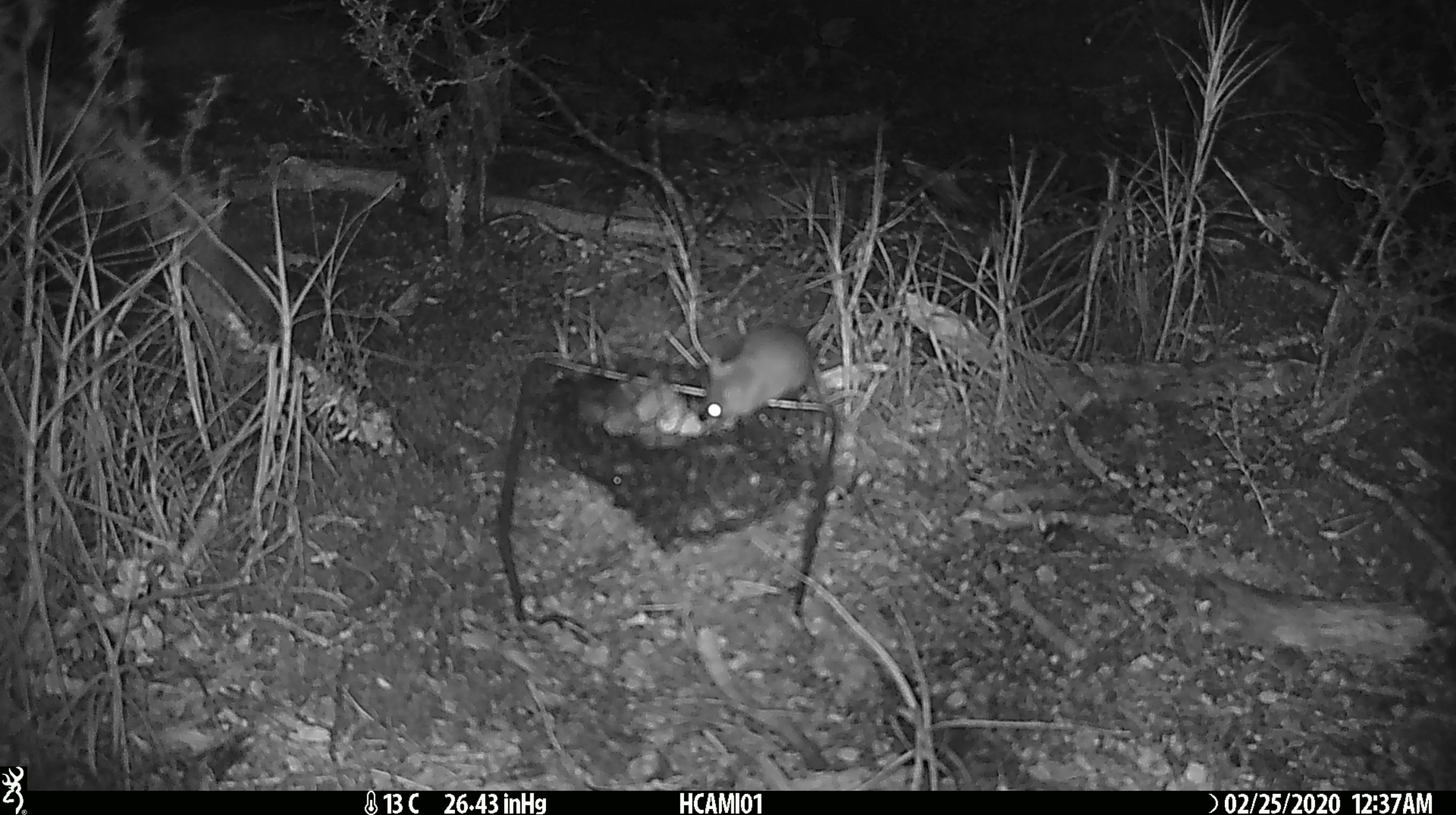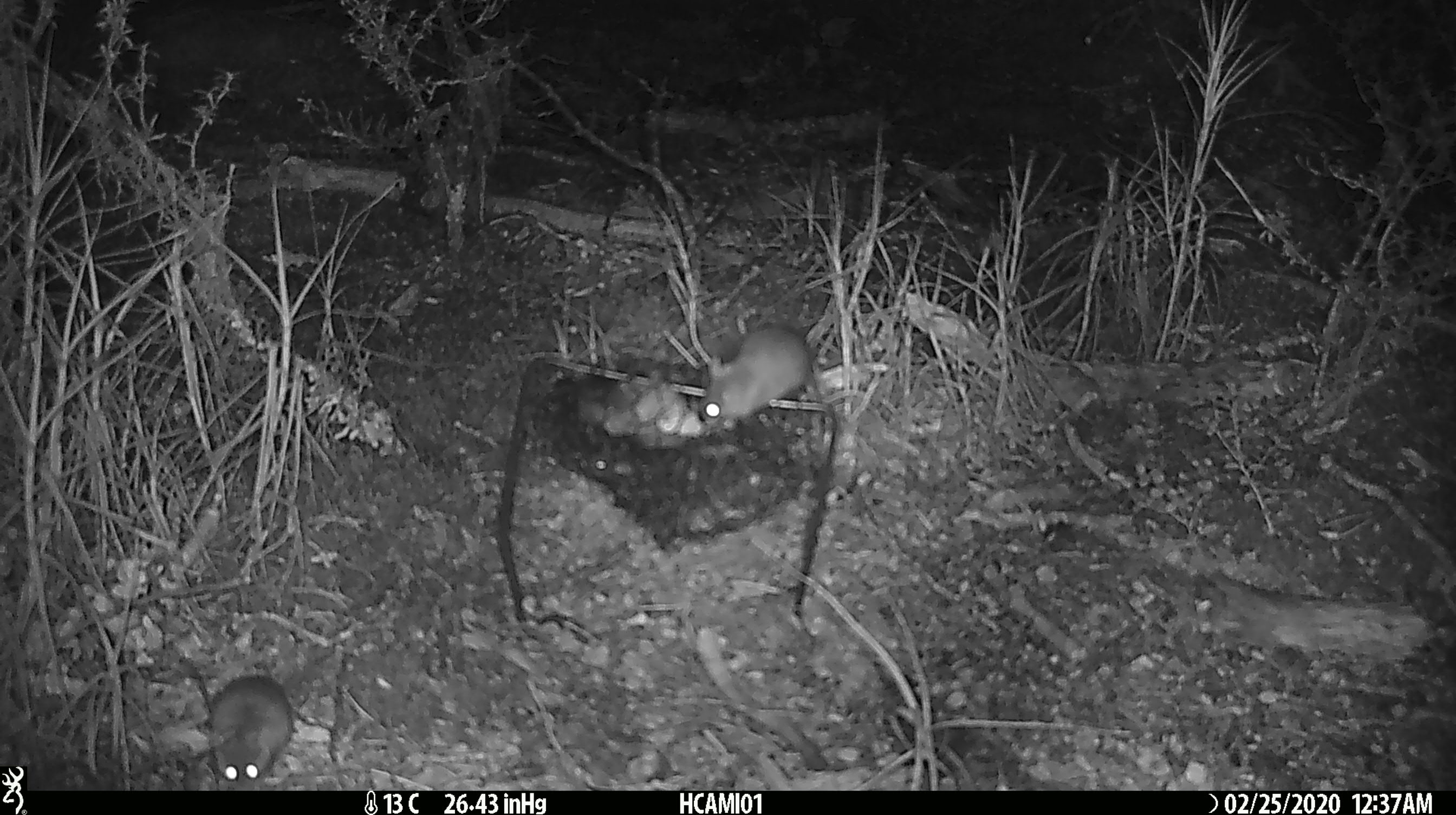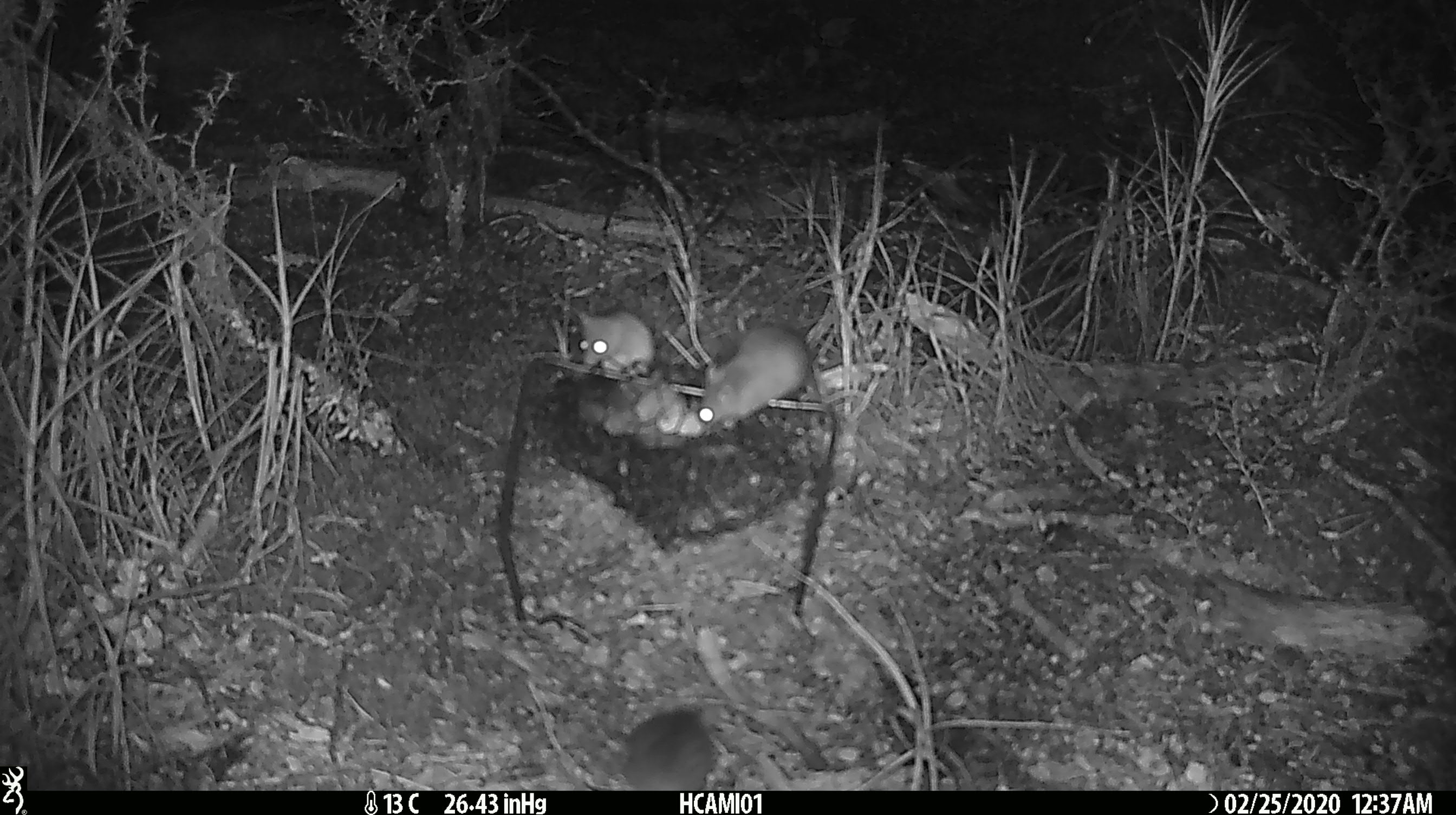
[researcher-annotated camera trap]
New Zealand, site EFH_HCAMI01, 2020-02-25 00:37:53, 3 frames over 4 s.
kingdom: Animalia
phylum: Chordata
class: Mammalia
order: Rodentia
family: Muridae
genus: Mus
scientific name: Mus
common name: mouse